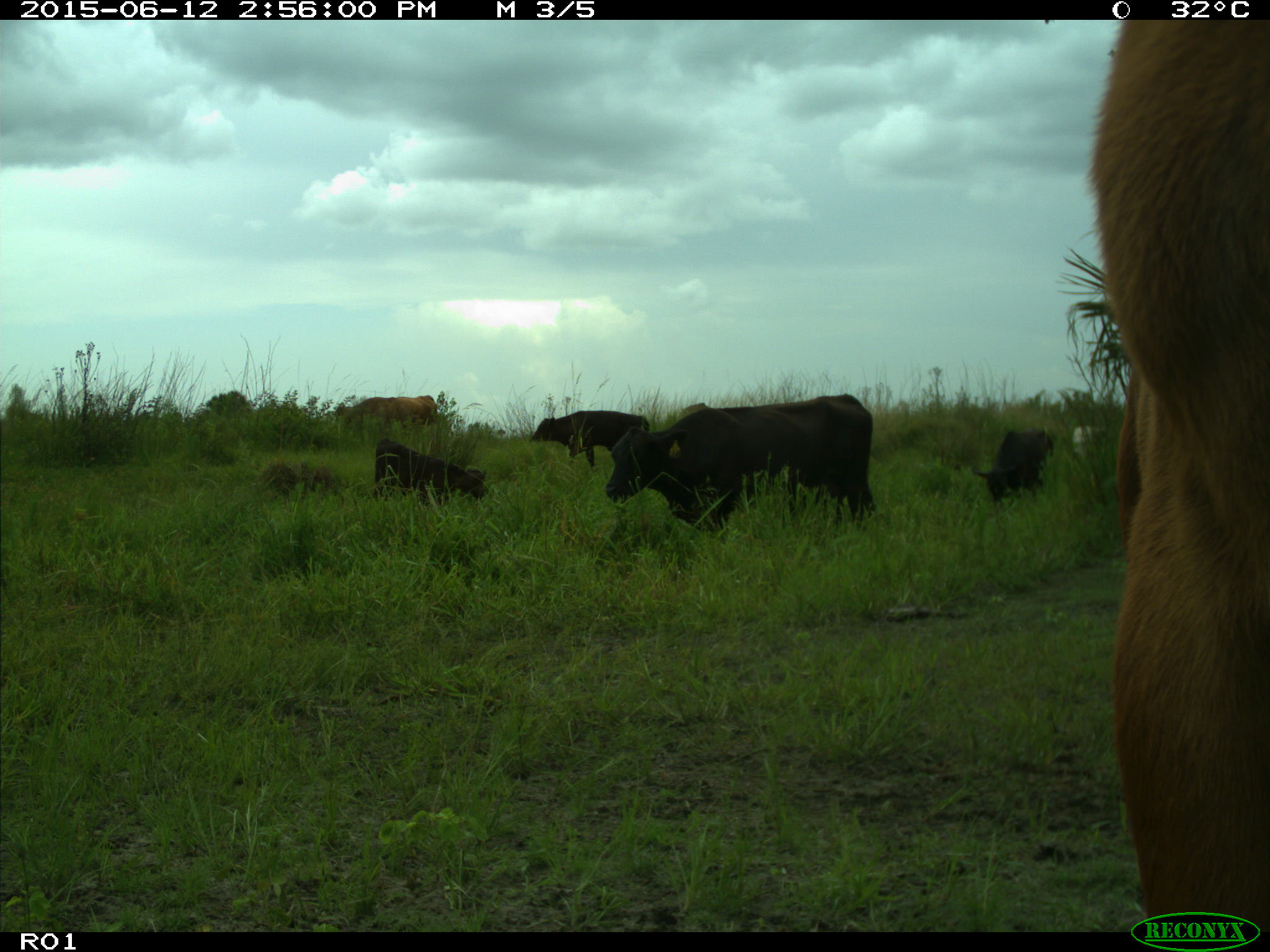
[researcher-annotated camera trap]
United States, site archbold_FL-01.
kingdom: Animalia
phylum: Chordata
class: Mammalia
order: Artiodactyla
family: Bovidae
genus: Bos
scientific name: Bos taurus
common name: domestic cow